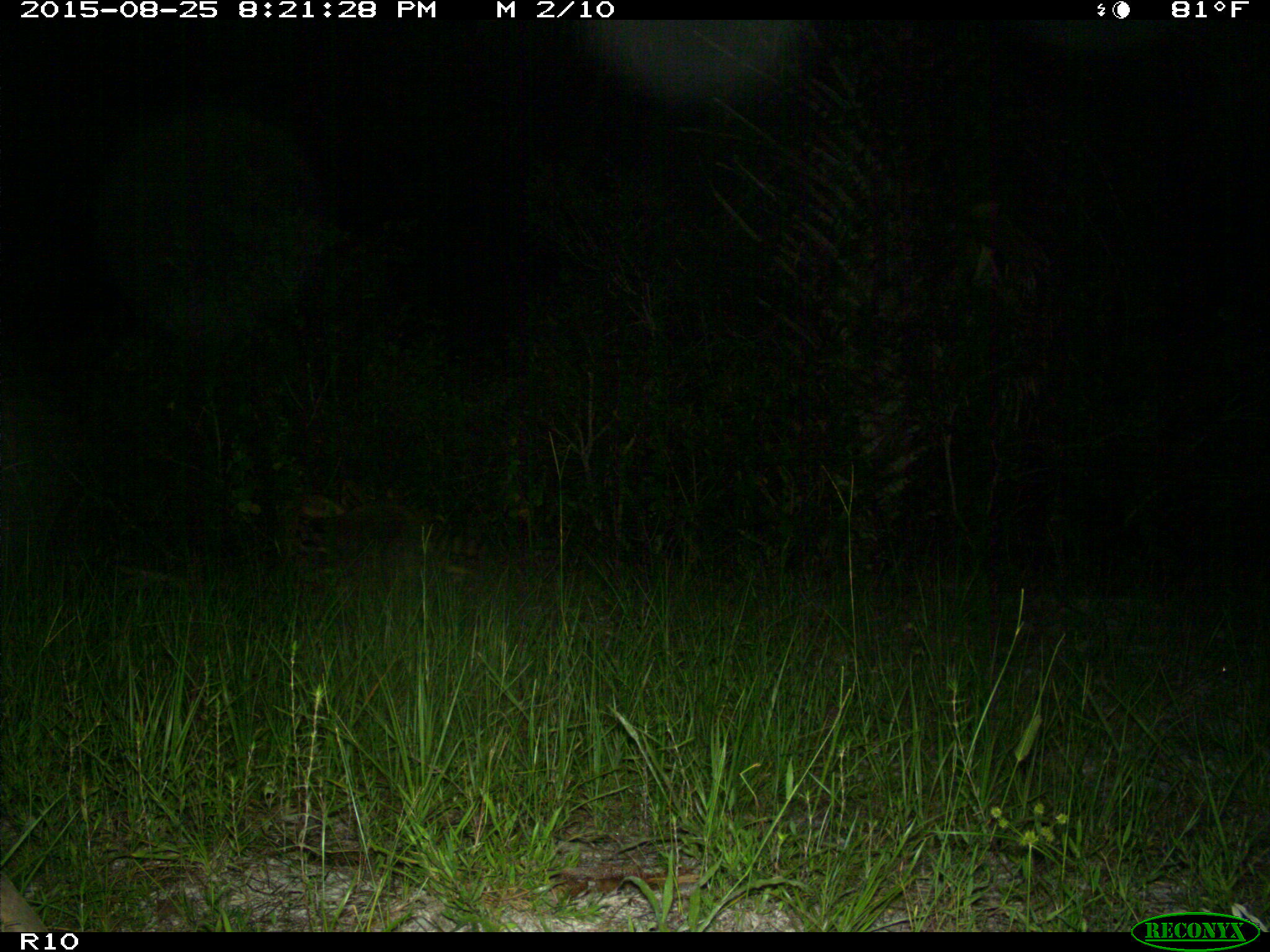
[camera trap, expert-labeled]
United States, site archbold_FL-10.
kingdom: Animalia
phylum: Chordata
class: Mammalia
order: Carnivora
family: Procyonidae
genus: Procyon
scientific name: Procyon lotor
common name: common raccoon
Procyon lotor (common raccoon).